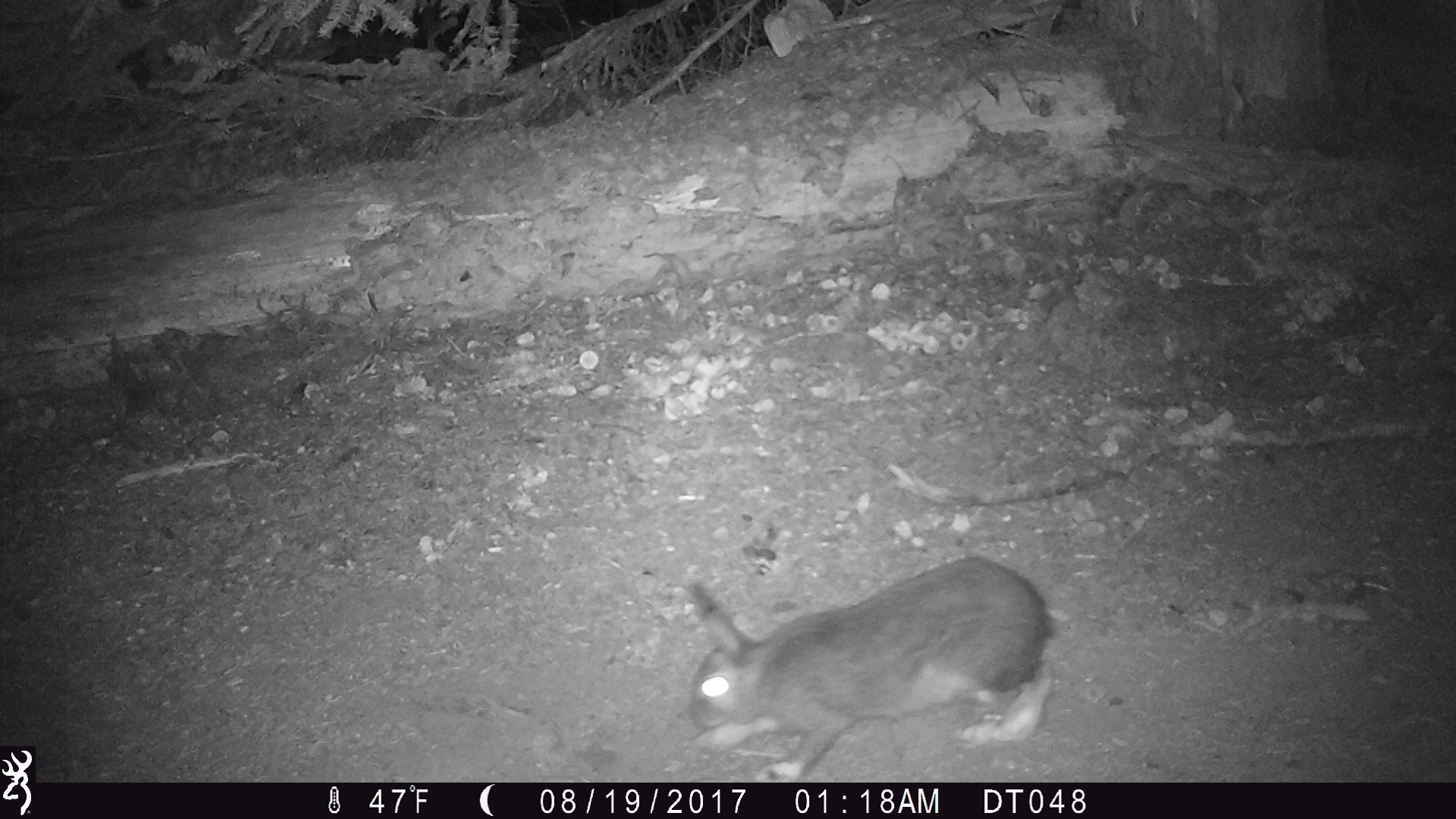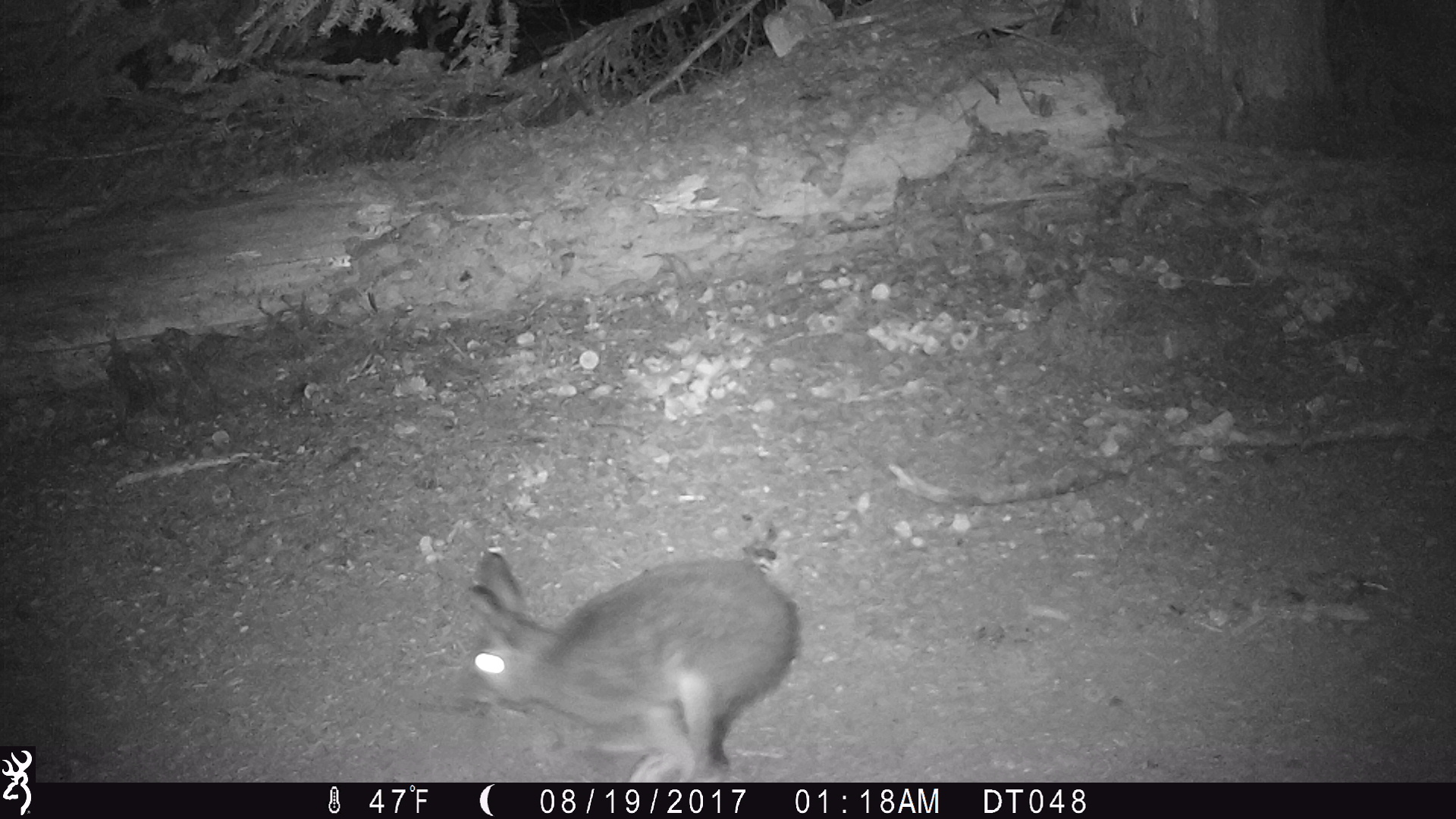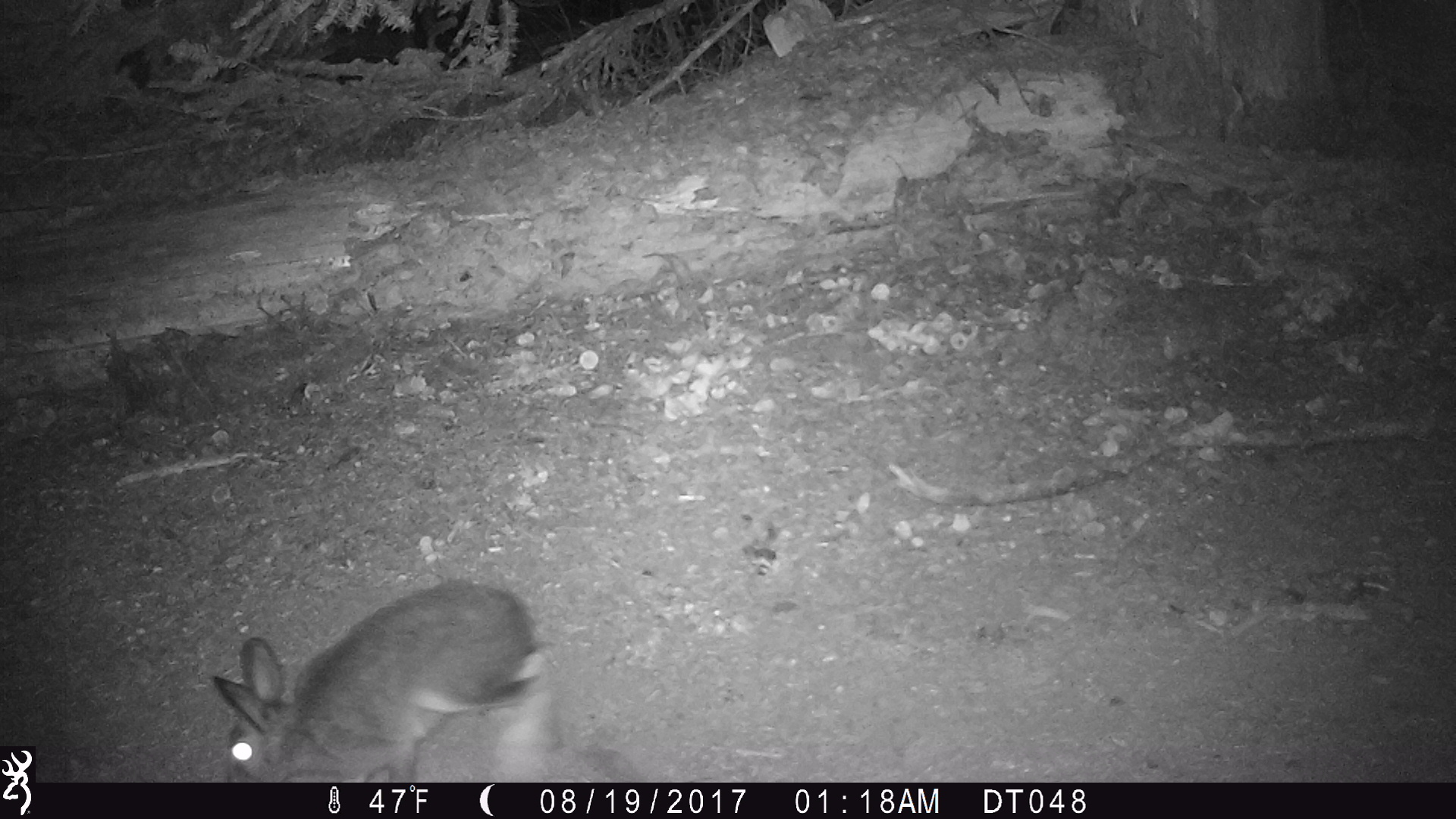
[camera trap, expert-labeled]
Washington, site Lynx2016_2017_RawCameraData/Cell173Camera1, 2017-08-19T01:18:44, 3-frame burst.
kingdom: Animalia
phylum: Chordata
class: Mammalia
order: Lagomorpha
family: Leporidae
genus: Lepus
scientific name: Lepus americanus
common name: snowshoe hare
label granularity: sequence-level